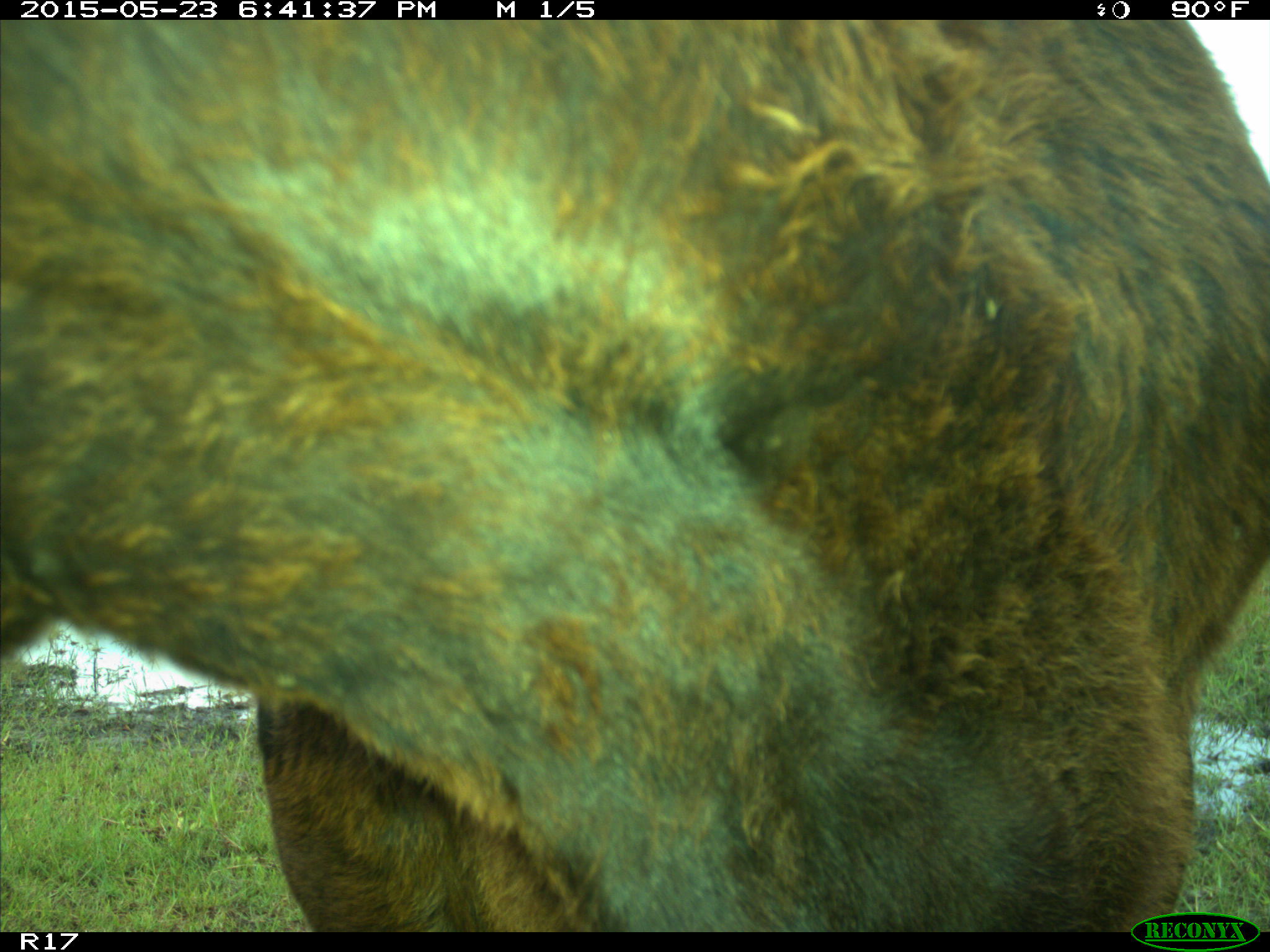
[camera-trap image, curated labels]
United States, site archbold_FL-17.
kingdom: Animalia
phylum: Chordata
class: Mammalia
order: Artiodactyla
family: Bovidae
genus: Bos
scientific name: Bos taurus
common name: domestic cow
Bos taurus (domestic cow).